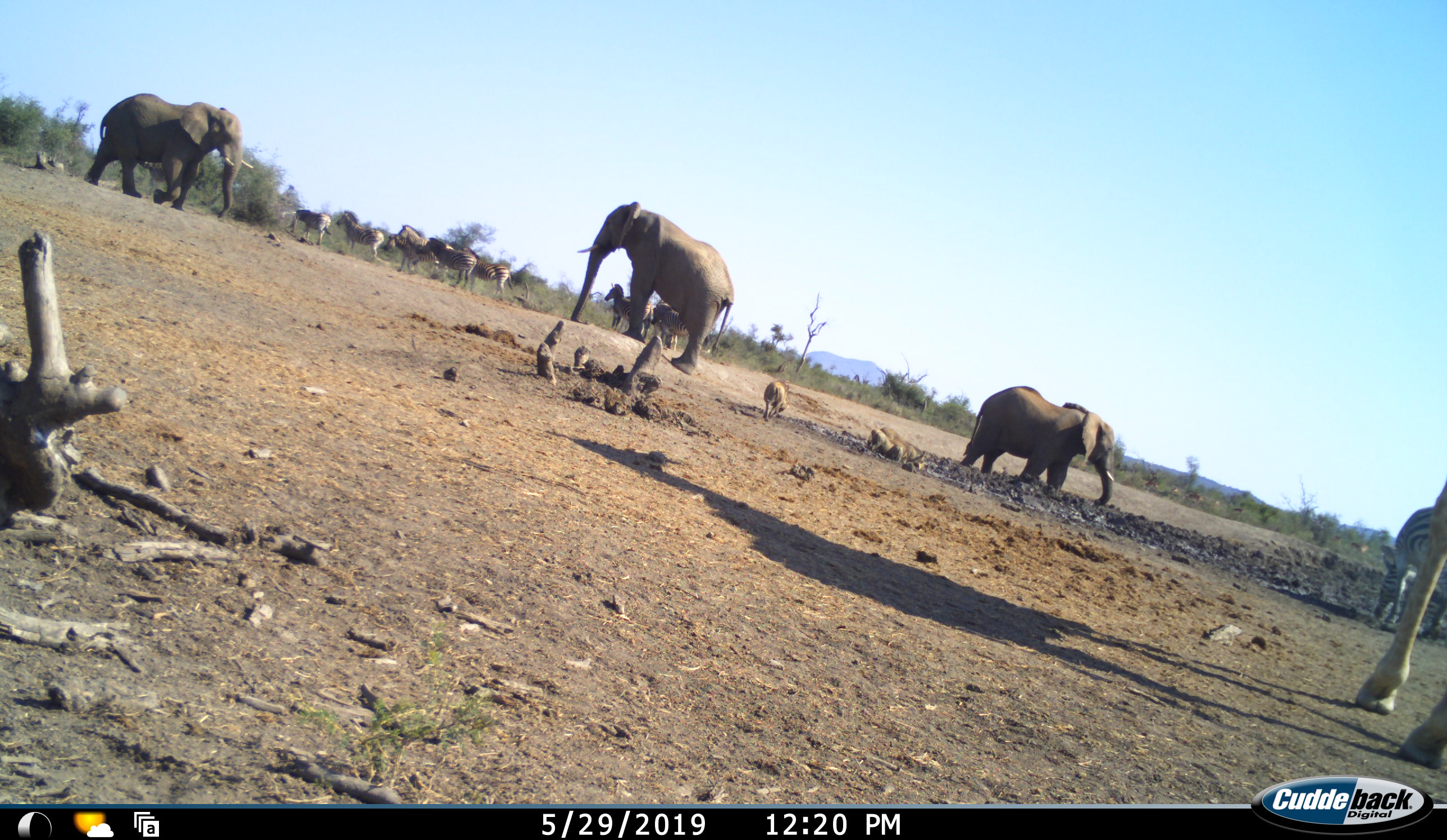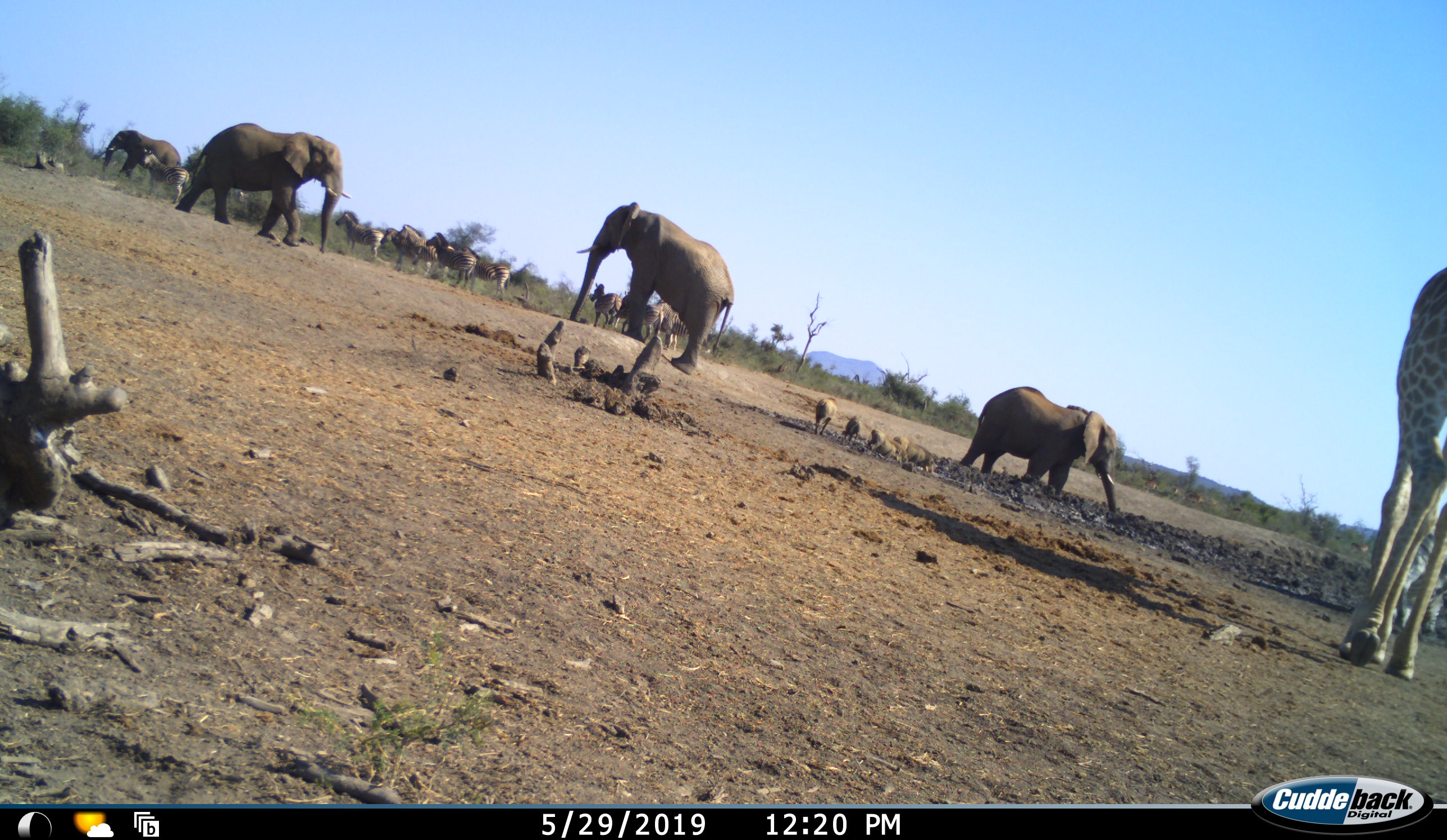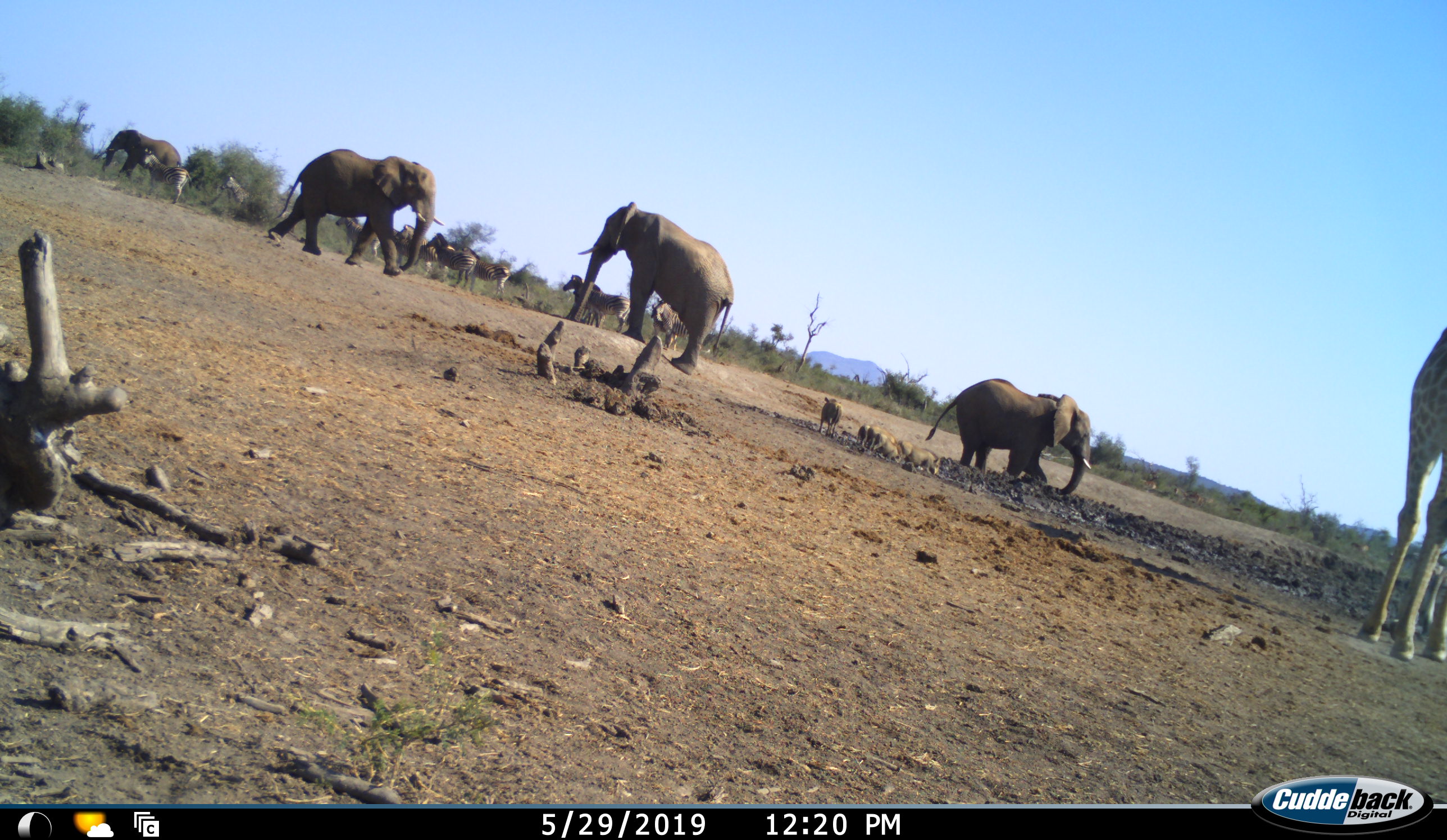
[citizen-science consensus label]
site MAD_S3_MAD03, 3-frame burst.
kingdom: Animalia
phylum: Chordata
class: Mammalia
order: Proboscidea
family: Elephantidae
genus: Loxodonta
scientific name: Loxodonta africana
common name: african bush elephant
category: elephant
Elephant (african bush elephant) (Loxodonta africana), count 4. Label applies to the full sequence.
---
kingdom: Animalia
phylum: Chordata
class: Mammalia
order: Artiodactyla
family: Giraffidae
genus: Giraffa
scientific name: Giraffa camelopardalis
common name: giraffe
Giraffe (Giraffa camelopardalis), count 1. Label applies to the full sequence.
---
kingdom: Animalia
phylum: Chordata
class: Mammalia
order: Artiodactyla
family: Suidae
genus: Phacochoerus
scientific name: Phacochoerus africanus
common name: warthog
Warthog (Phacochoerus africanus), count 6. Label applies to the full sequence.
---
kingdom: Animalia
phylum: Chordata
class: Mammalia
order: Perissodactyla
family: Equidae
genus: Equus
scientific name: Equus quagga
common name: plains zebra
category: zebraplains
Zebraplains (plains zebra) (Equus quagga), count 11-50. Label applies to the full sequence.